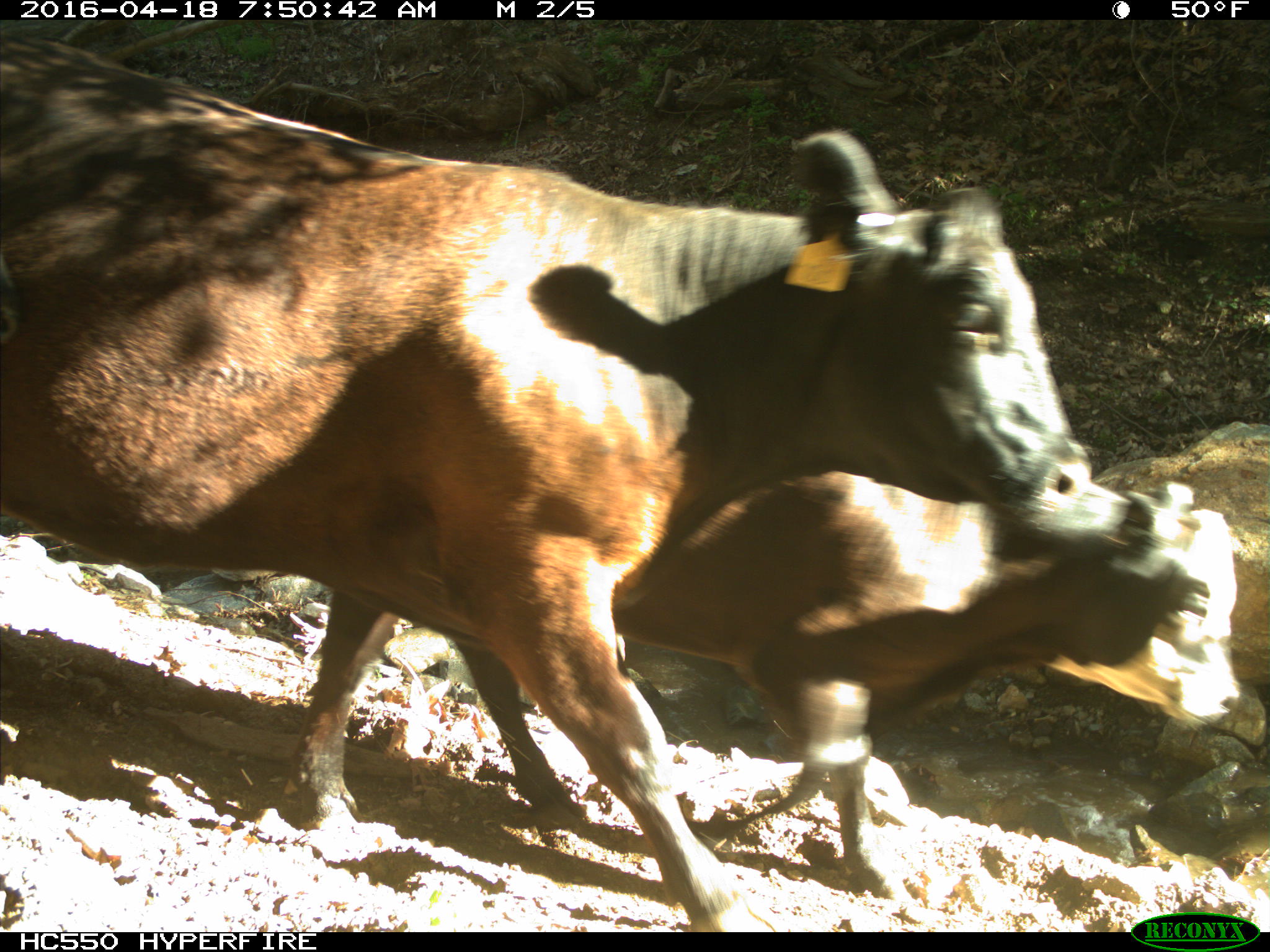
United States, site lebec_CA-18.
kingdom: Animalia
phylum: Chordata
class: Mammalia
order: Artiodactyla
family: Bovidae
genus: Bos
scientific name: Bos taurus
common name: domestic cow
Bos taurus (domestic cow).